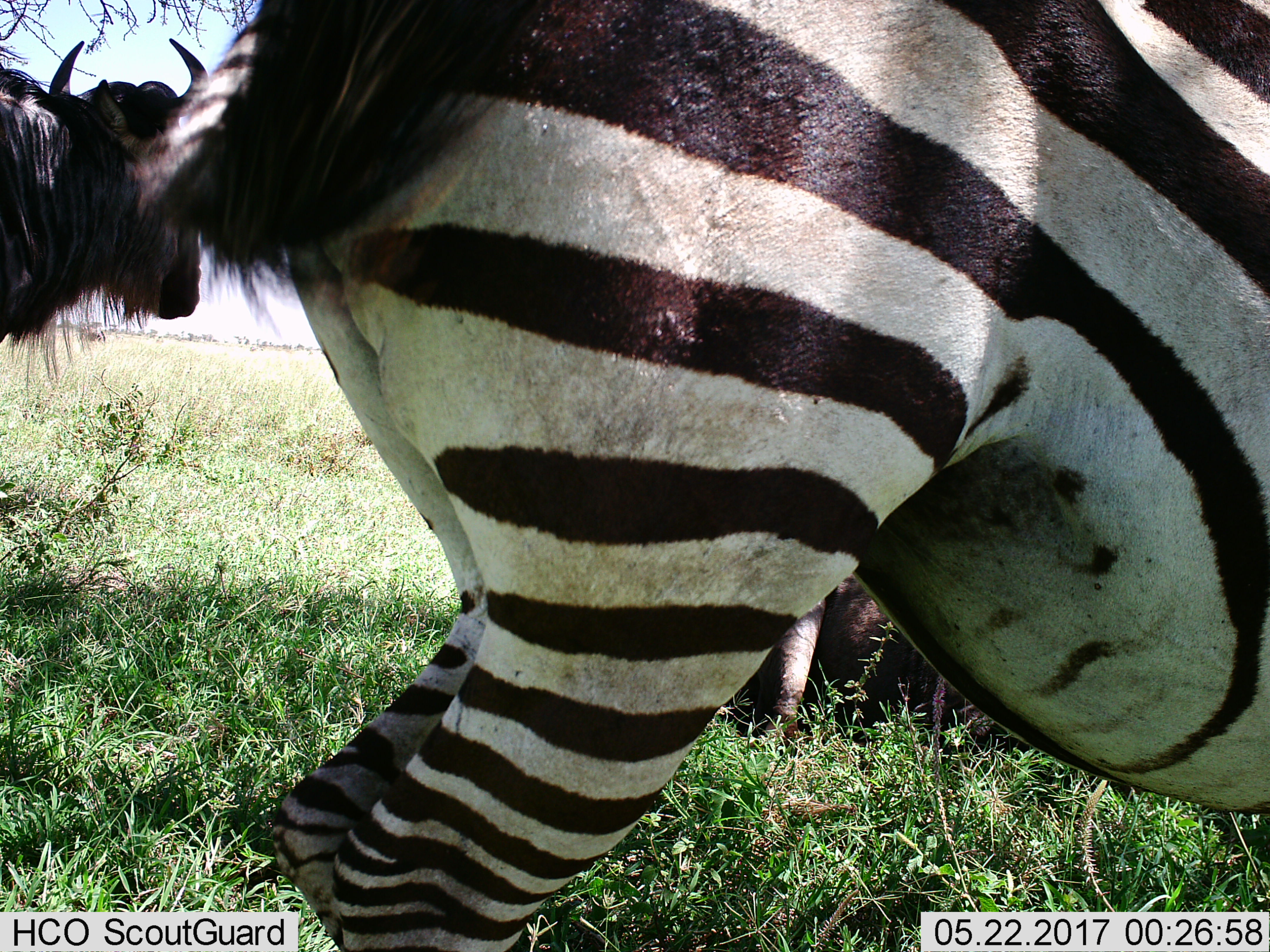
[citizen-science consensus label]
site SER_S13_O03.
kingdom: Animalia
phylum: Chordata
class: Mammalia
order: Artiodactyla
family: Bovidae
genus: Connochaetes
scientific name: Connochaetes taurinus taurinus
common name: blue wildebeest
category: wildebeestblue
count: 2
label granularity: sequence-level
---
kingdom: Animalia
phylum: Chordata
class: Mammalia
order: Perissodactyla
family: Equidae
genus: Equus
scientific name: Equus quagga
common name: plains zebra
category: zebraplains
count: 1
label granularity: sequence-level